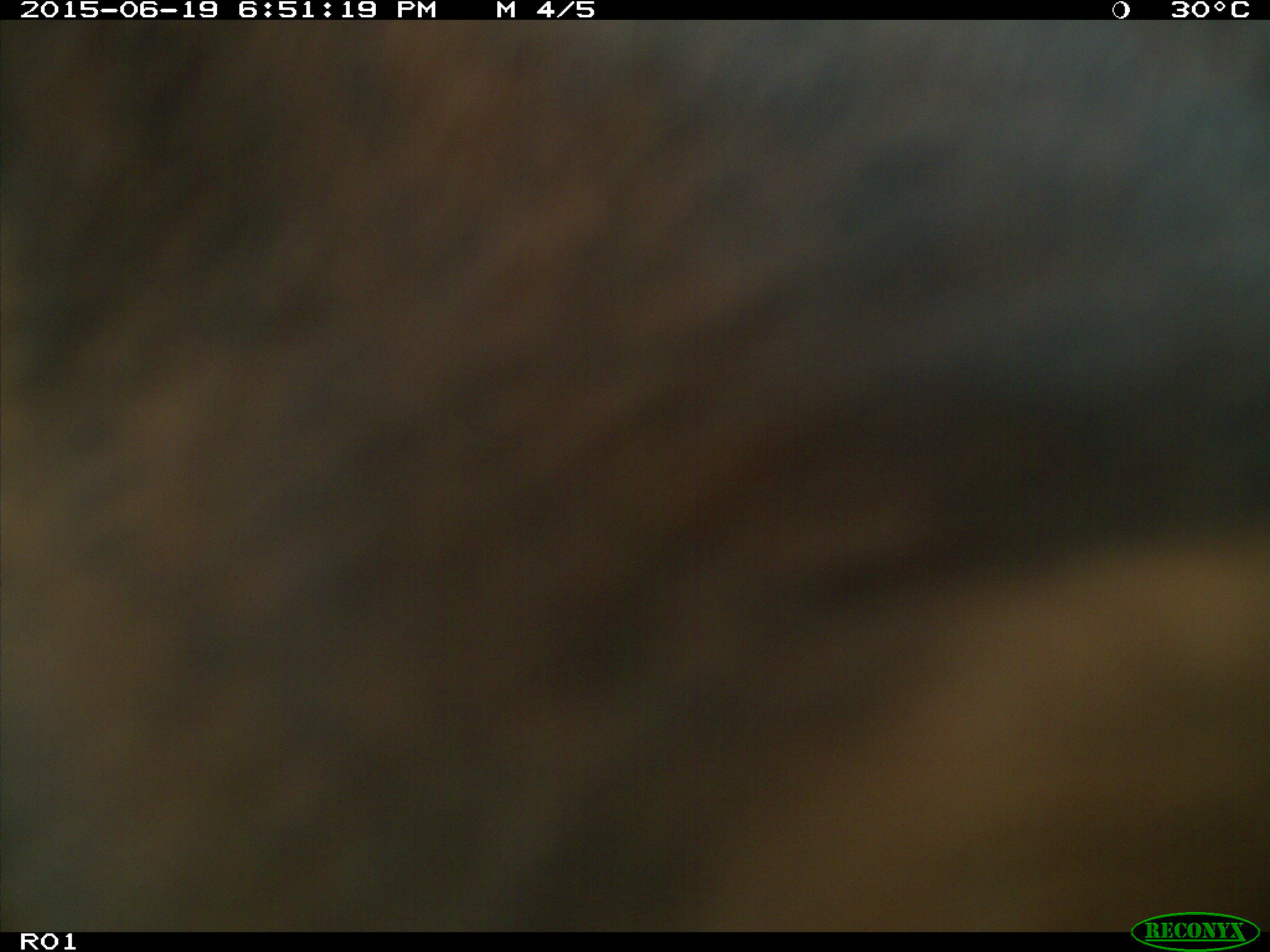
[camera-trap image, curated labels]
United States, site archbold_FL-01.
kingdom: Animalia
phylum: Chordata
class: Mammalia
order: Artiodactyla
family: Bovidae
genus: Bos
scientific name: Bos taurus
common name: domestic cow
Bos taurus (domestic cow).